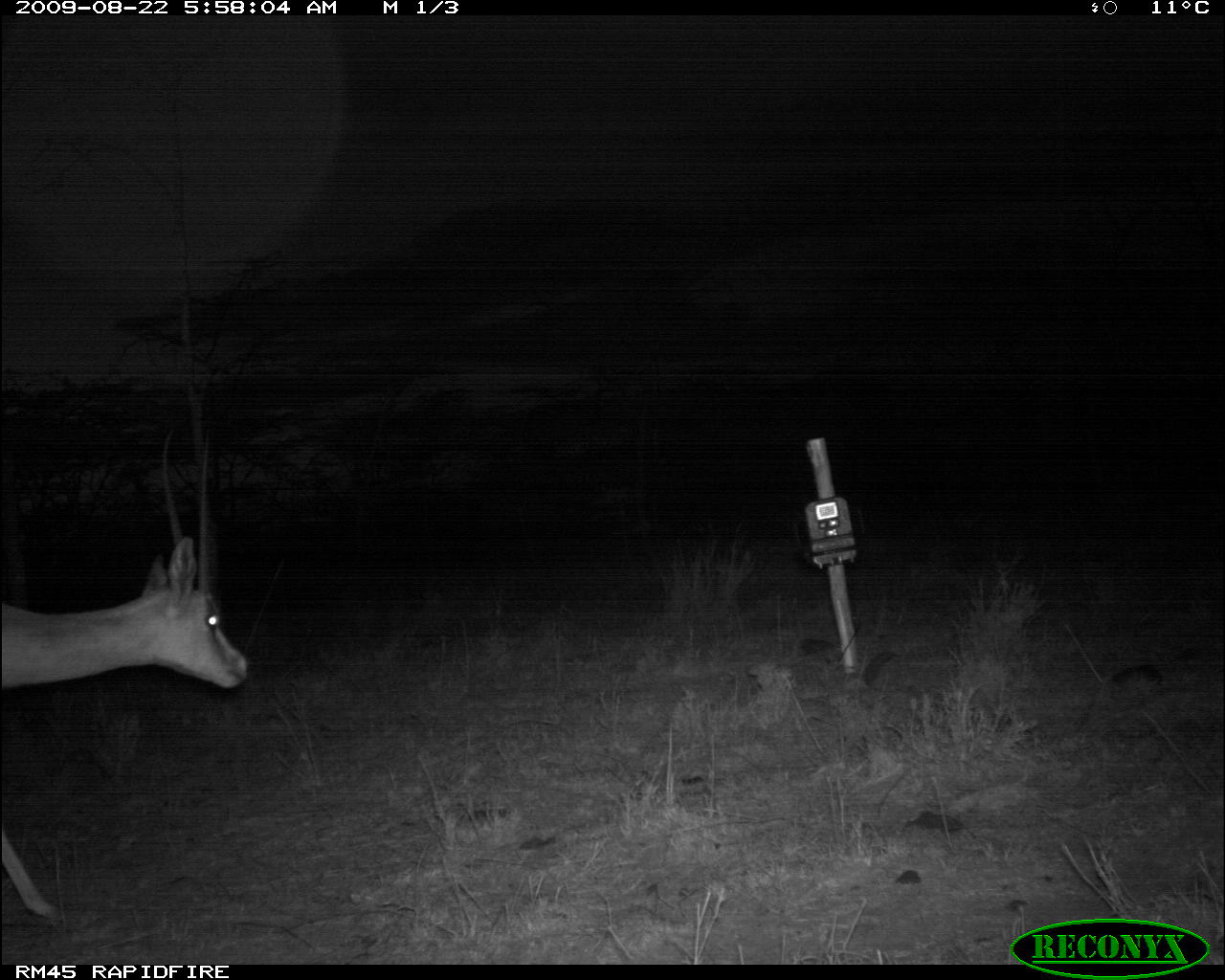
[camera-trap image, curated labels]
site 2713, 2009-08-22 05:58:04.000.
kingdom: Animalia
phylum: Chordata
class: Mammalia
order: Artiodactyla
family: Bovidae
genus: Nanger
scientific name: Nanger granti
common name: grant's gazelle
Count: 1.